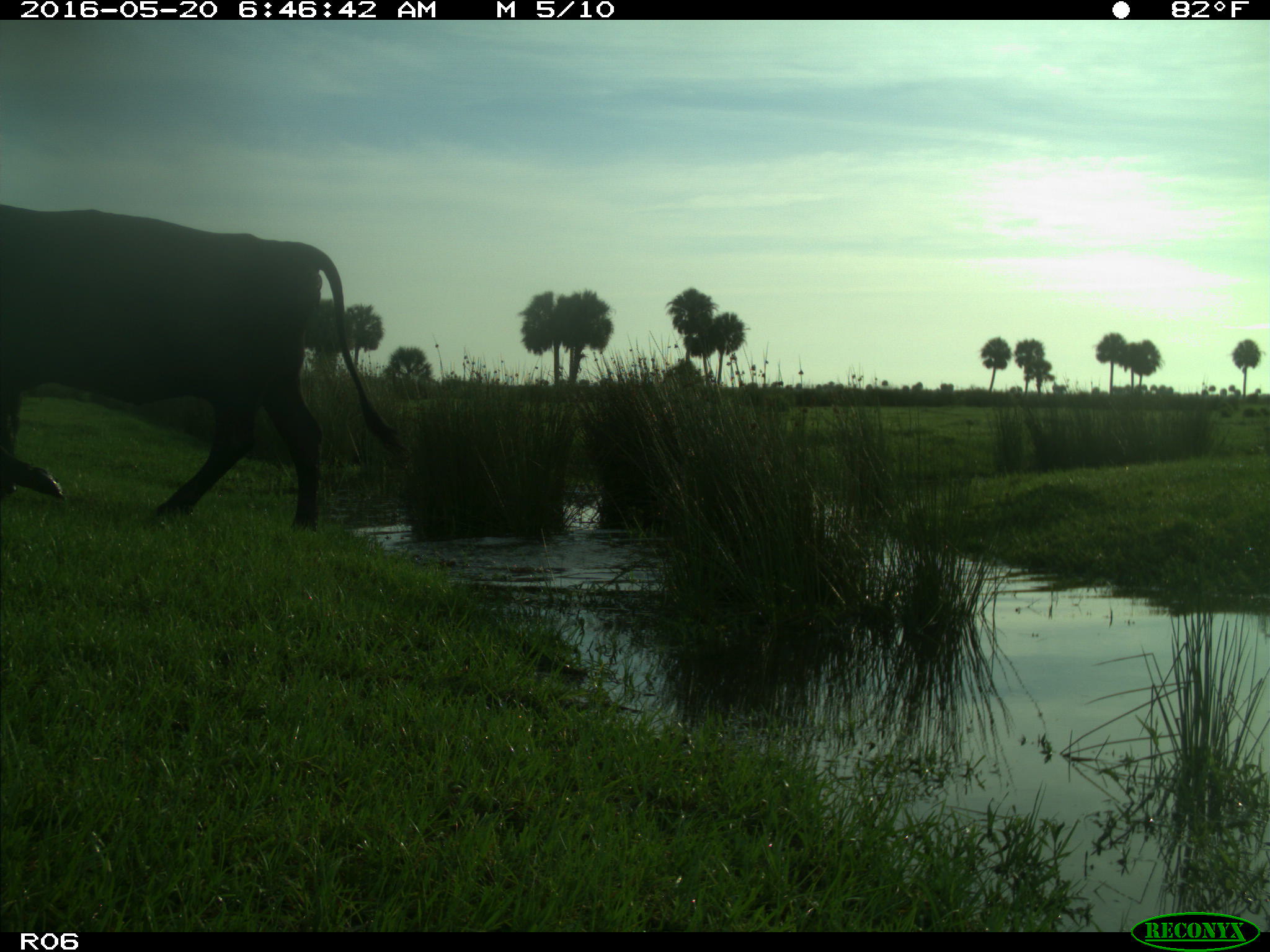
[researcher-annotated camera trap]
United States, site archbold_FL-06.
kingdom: Animalia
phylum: Chordata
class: Mammalia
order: Artiodactyla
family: Bovidae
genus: Bos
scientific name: Bos taurus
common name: domestic cow